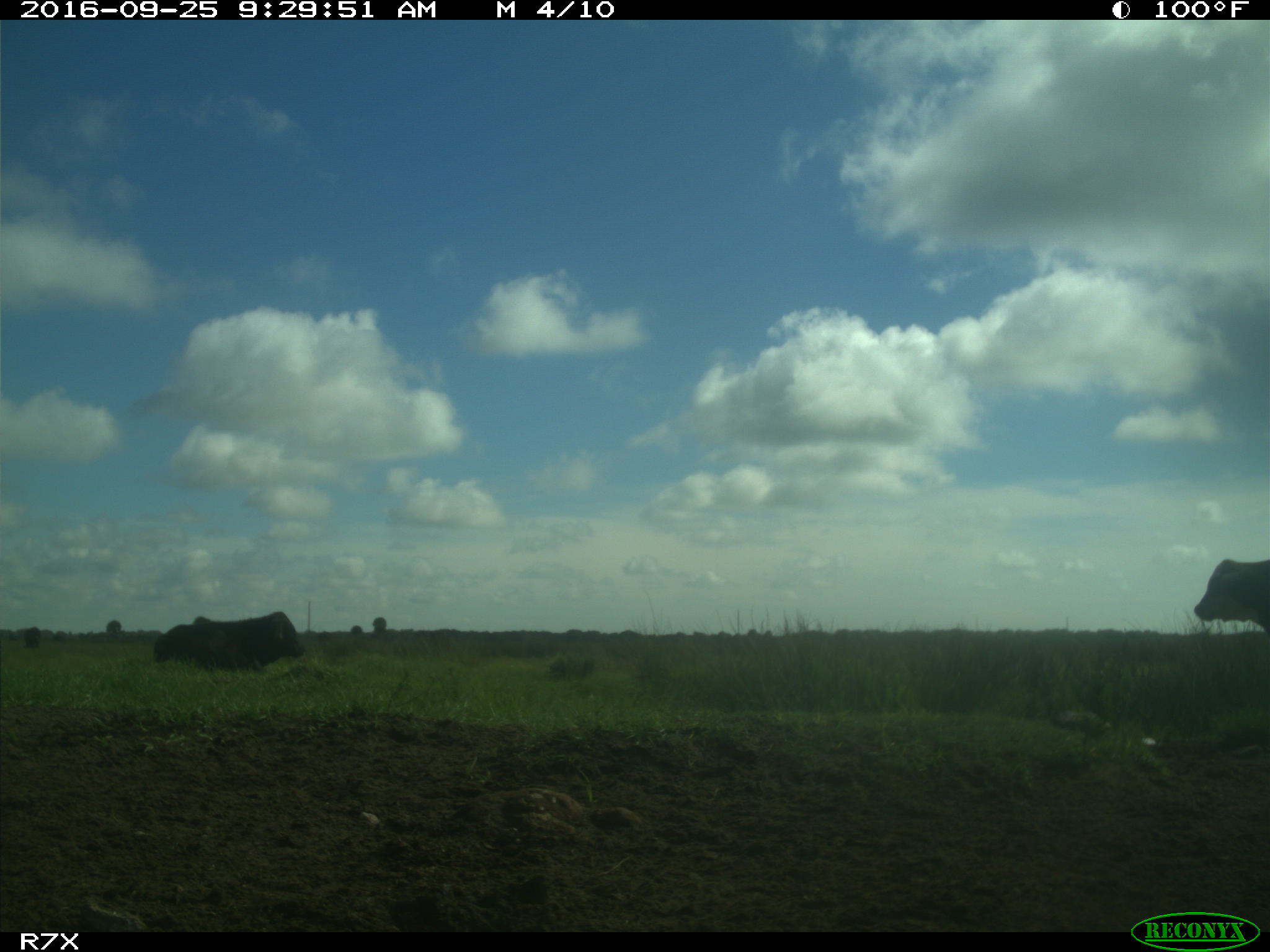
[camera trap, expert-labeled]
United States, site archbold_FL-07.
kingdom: Animalia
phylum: Chordata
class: Mammalia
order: Artiodactyla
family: Bovidae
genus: Bos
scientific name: Bos taurus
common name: domestic cow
Bos taurus (domestic cow).